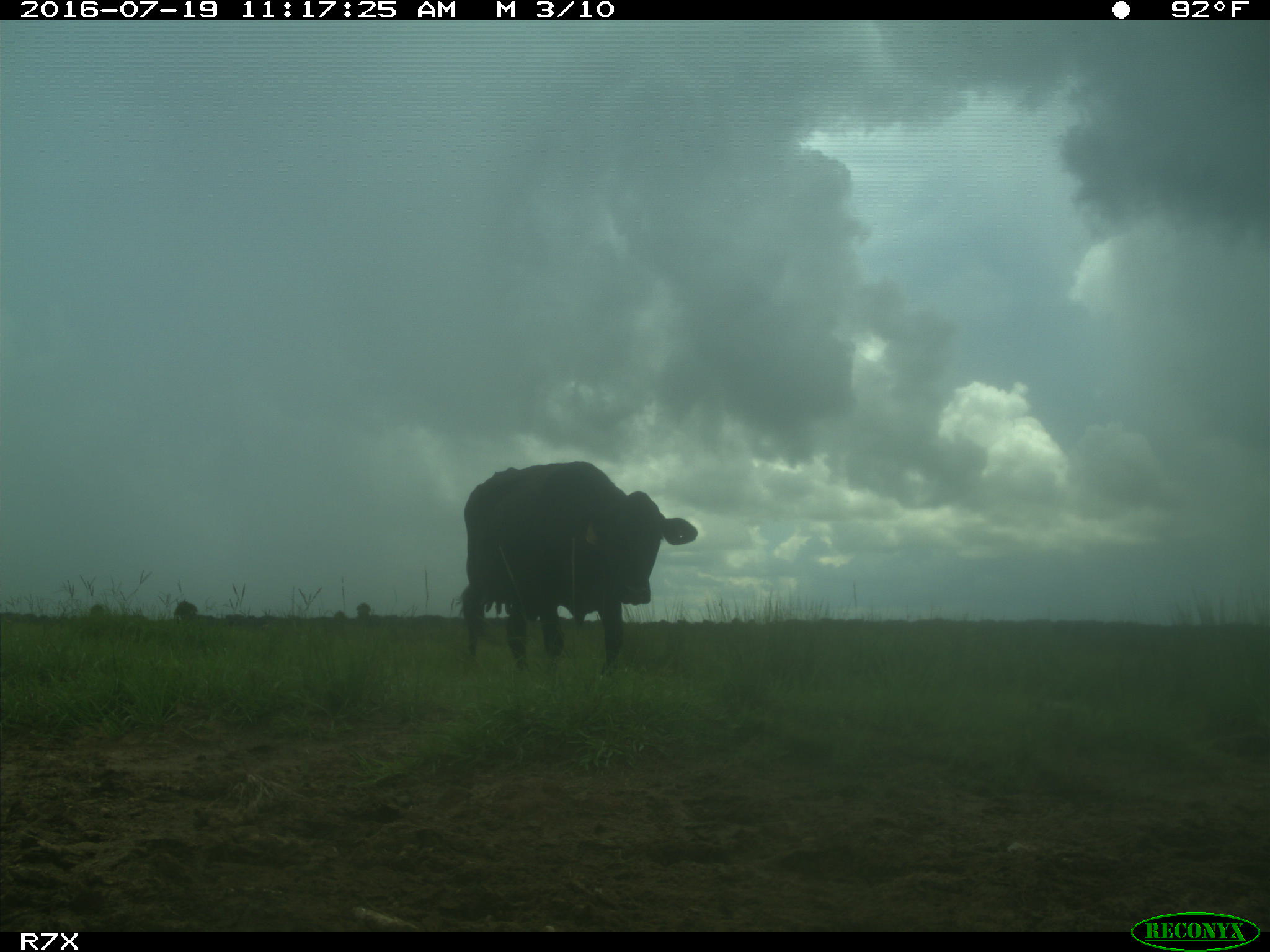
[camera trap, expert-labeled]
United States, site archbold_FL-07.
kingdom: Animalia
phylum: Chordata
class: Mammalia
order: Artiodactyla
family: Bovidae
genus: Bos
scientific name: Bos taurus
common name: domestic cow